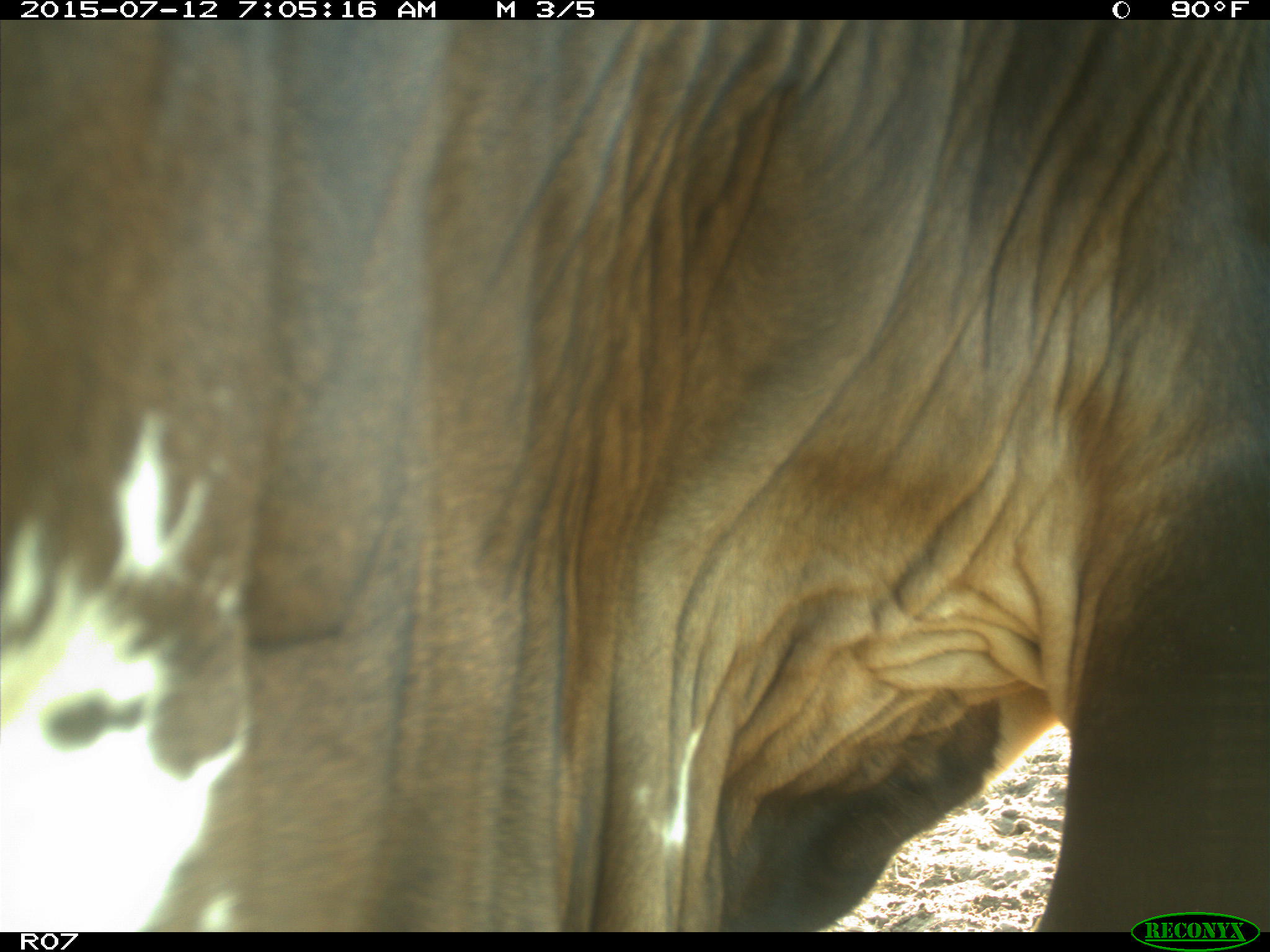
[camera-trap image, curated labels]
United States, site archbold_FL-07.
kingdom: Animalia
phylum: Chordata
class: Mammalia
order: Artiodactyla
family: Bovidae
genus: Bos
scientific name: Bos taurus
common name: domestic cow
Bos taurus (domestic cow).